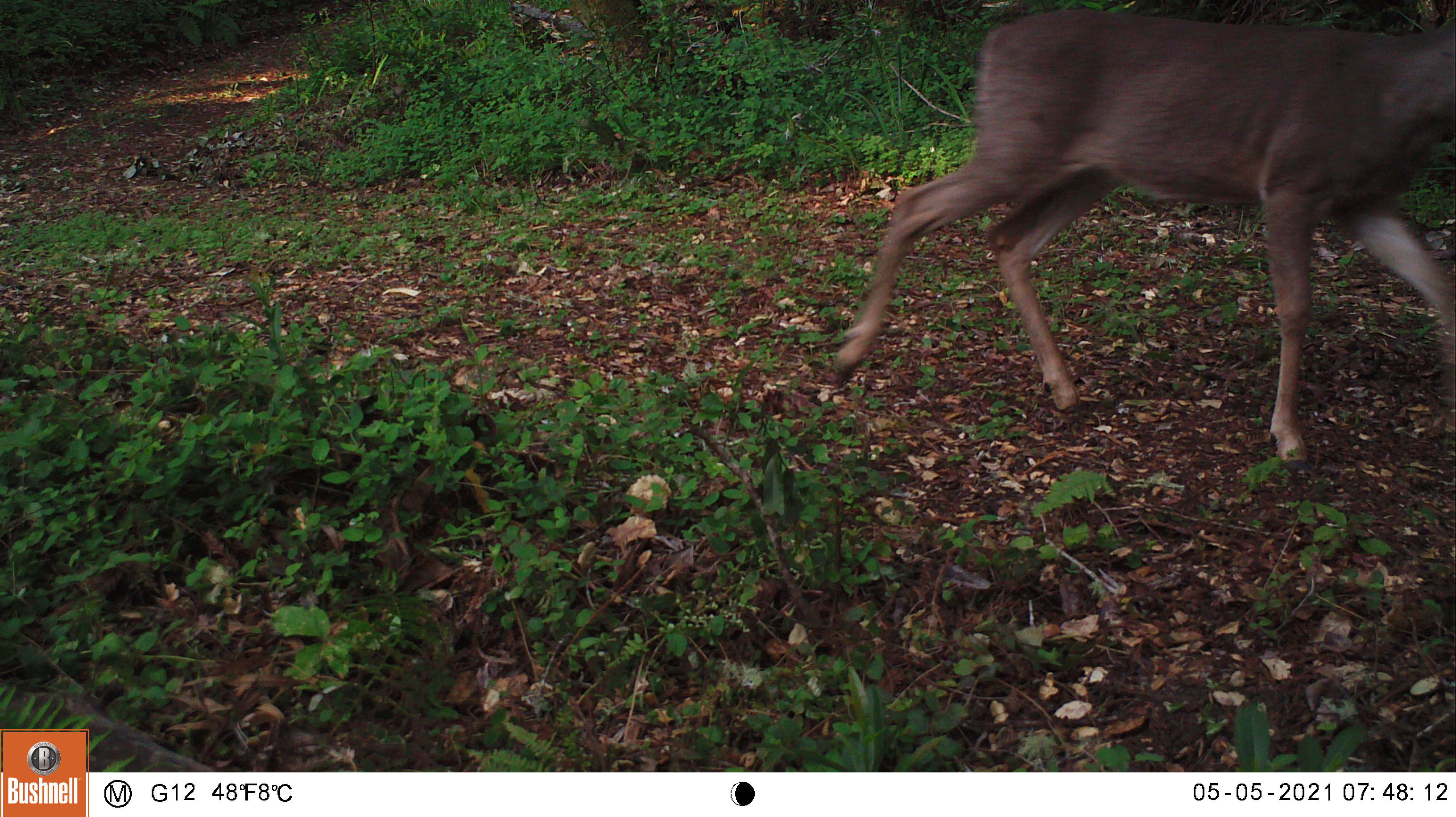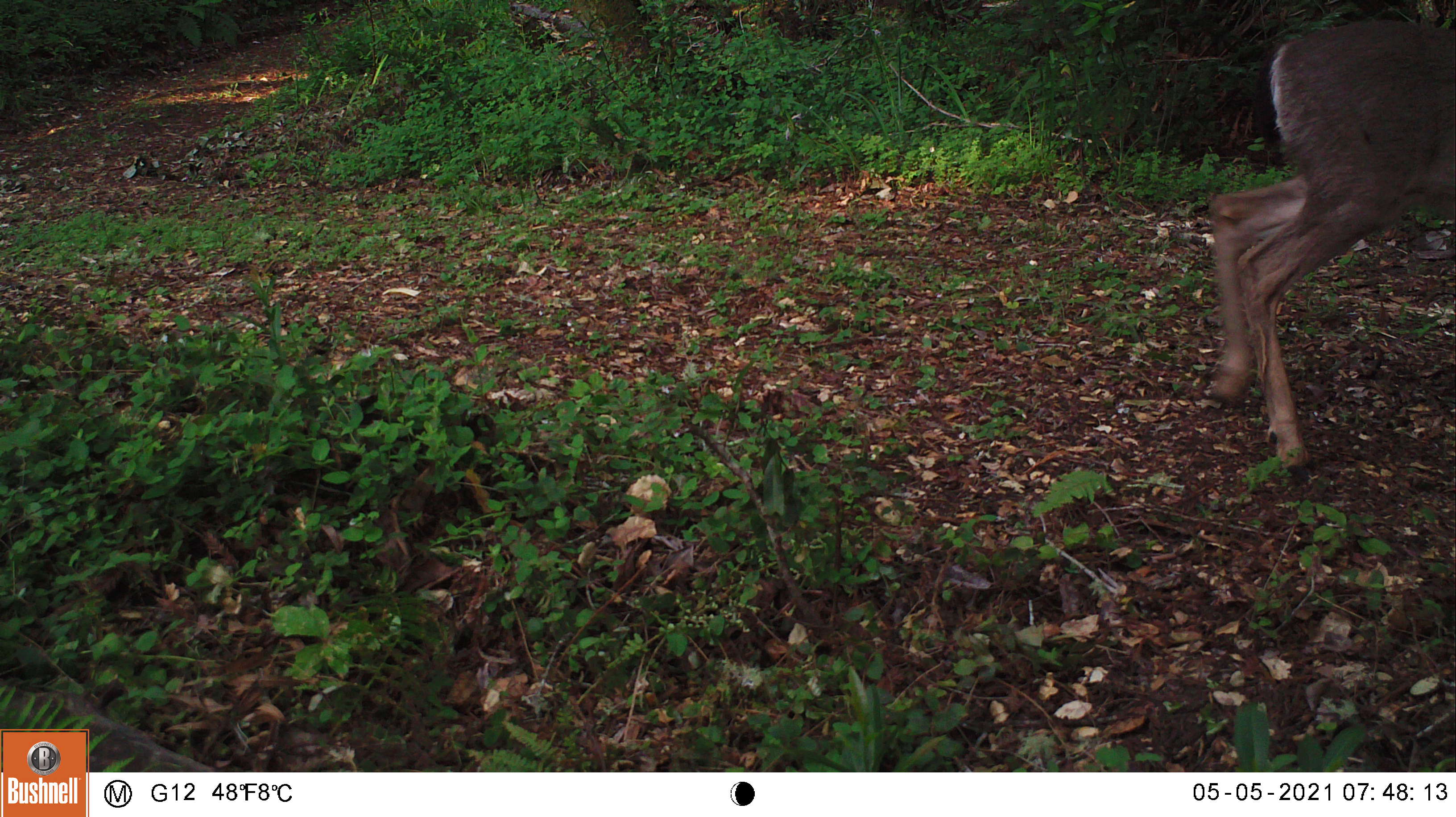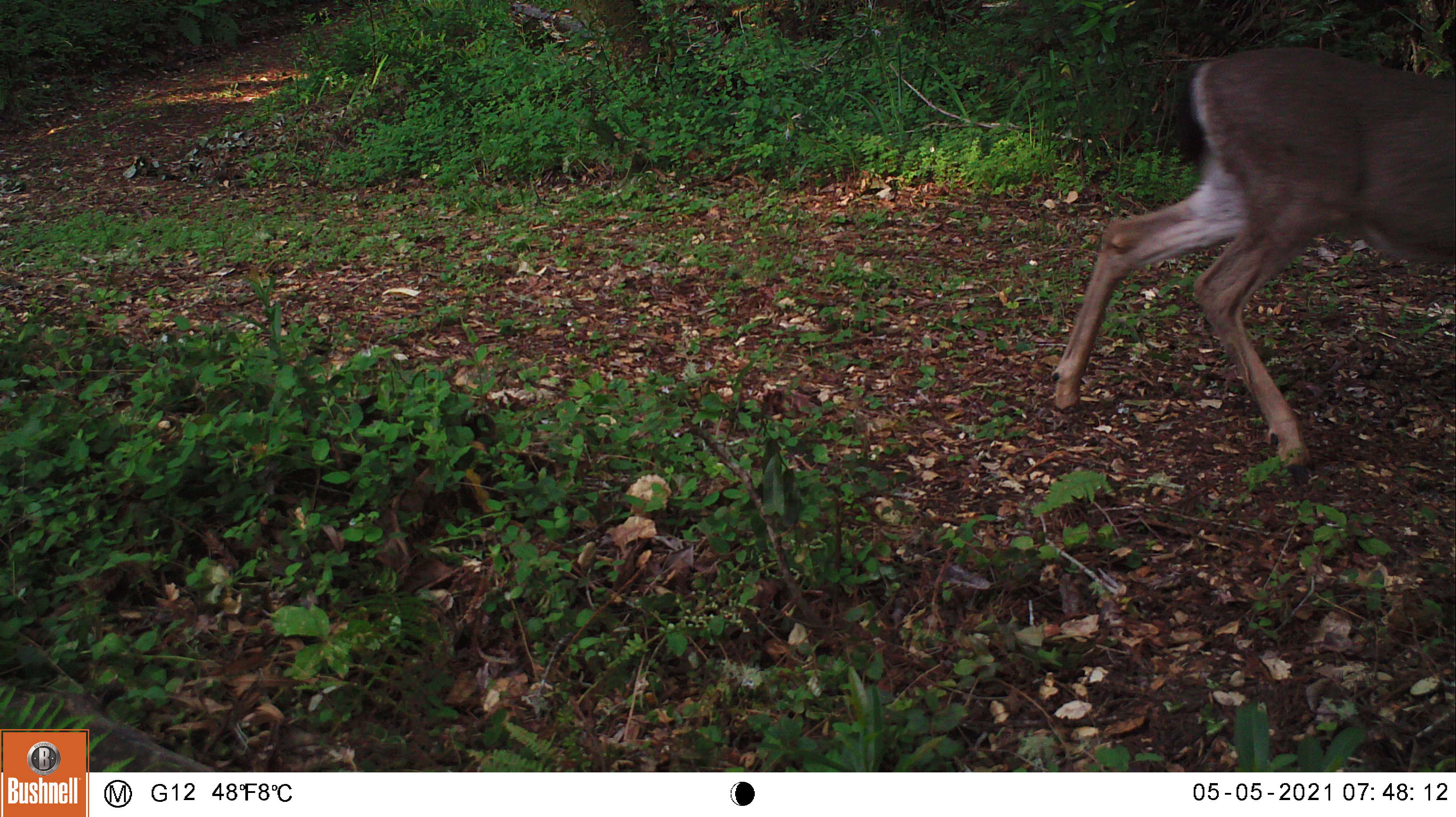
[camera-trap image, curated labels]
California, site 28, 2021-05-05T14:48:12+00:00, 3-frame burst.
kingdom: Animalia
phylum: Chordata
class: Mammalia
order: Artiodactyla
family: Cervidae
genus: Odocoileus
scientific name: Odocoileus hemionus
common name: mule deer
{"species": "mule deer (Odocoileus hemionus)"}